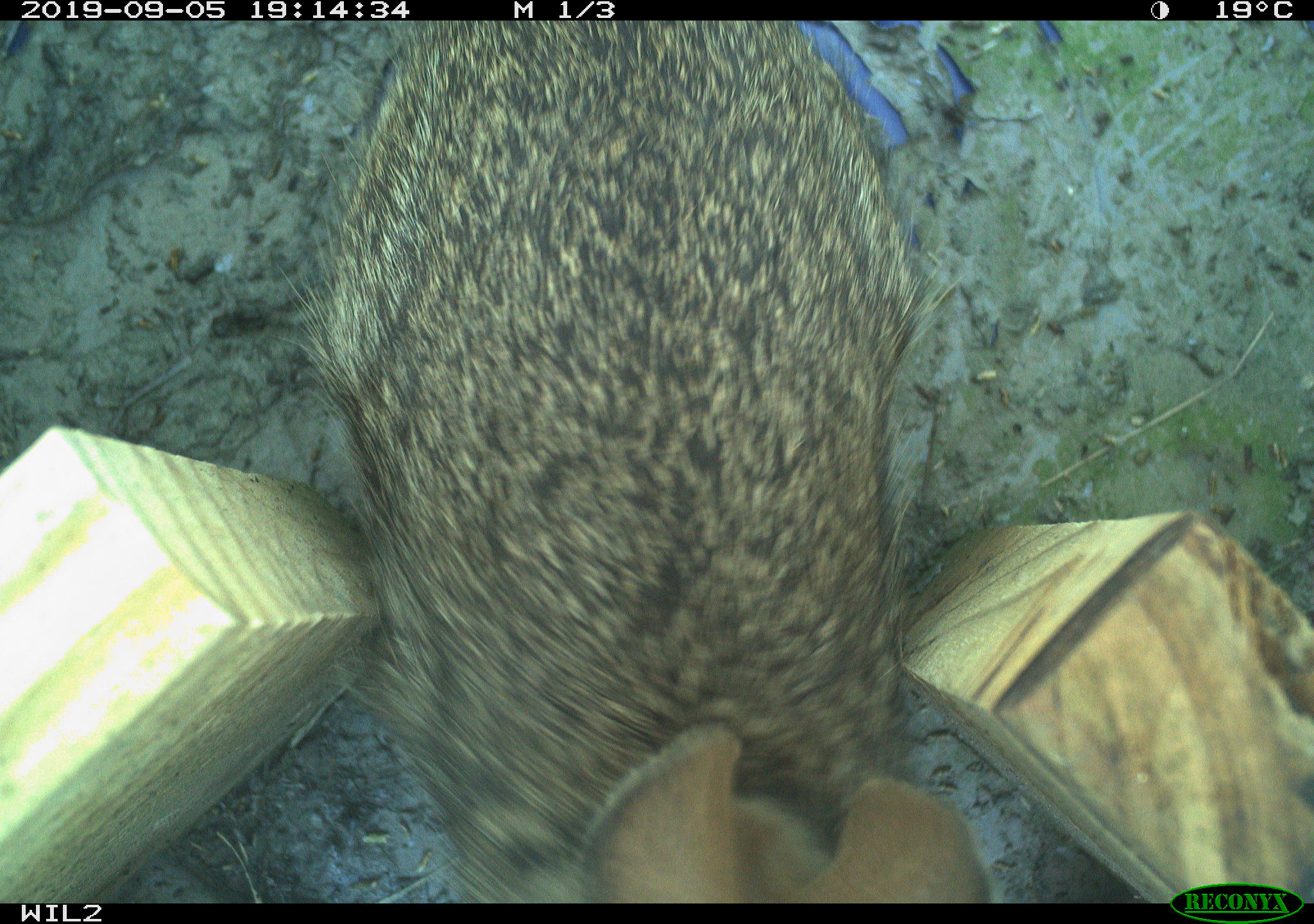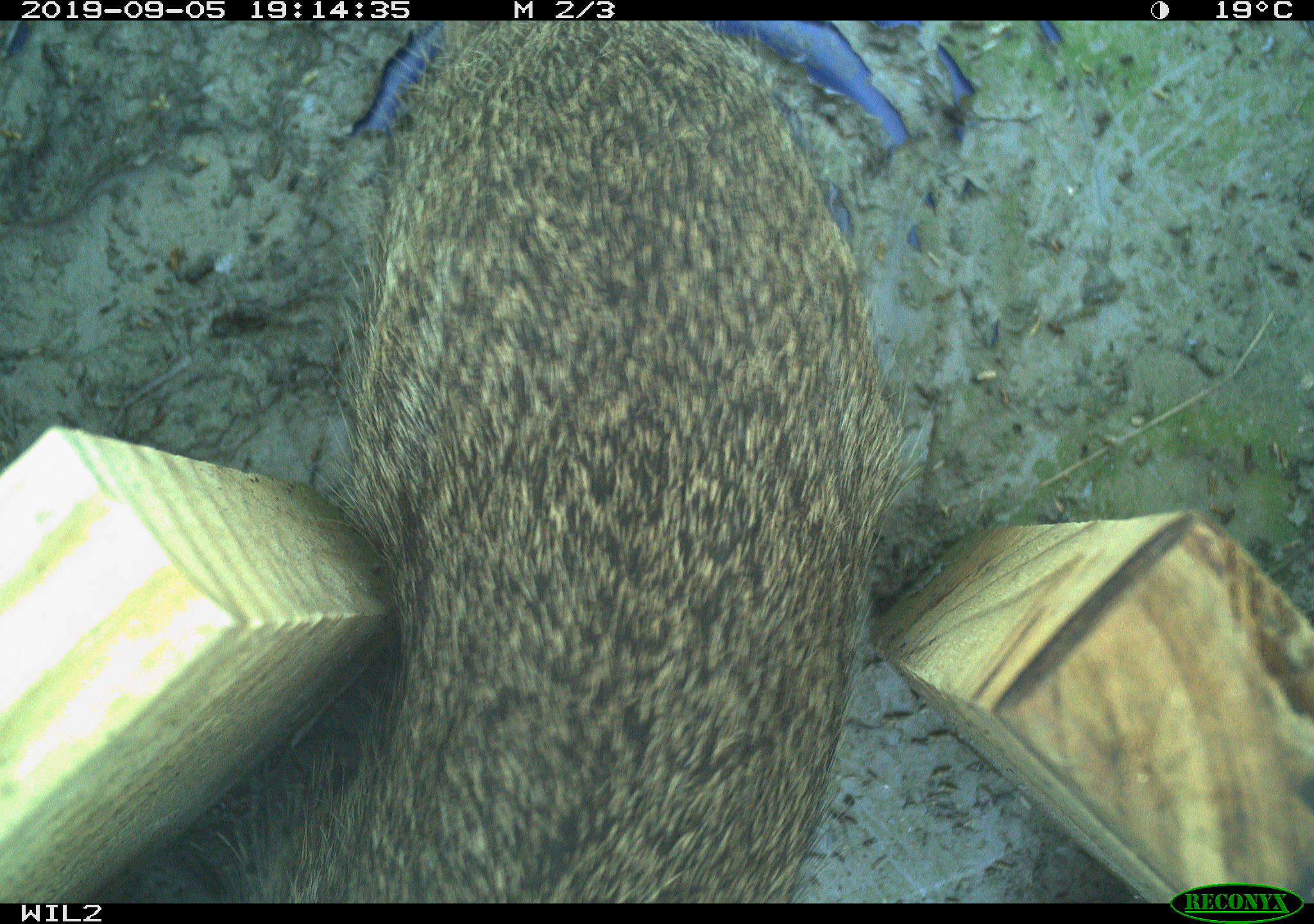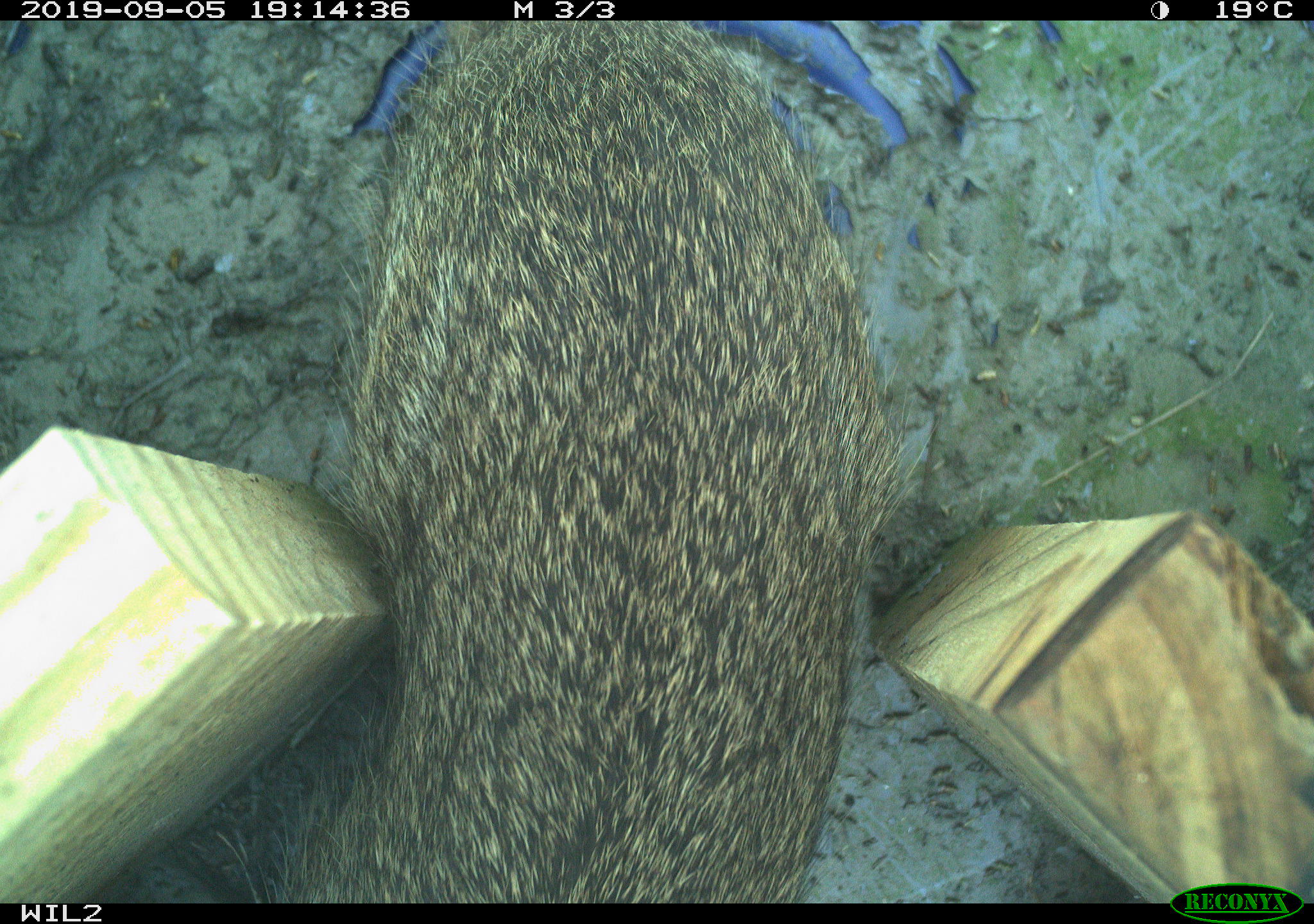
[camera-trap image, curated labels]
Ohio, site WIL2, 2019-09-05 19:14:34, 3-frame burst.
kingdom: Animalia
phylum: Chordata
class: Mammalia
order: Lagomorpha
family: Leporidae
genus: Sylvilagus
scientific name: Sylvilagus floridanus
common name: eastern cottontail